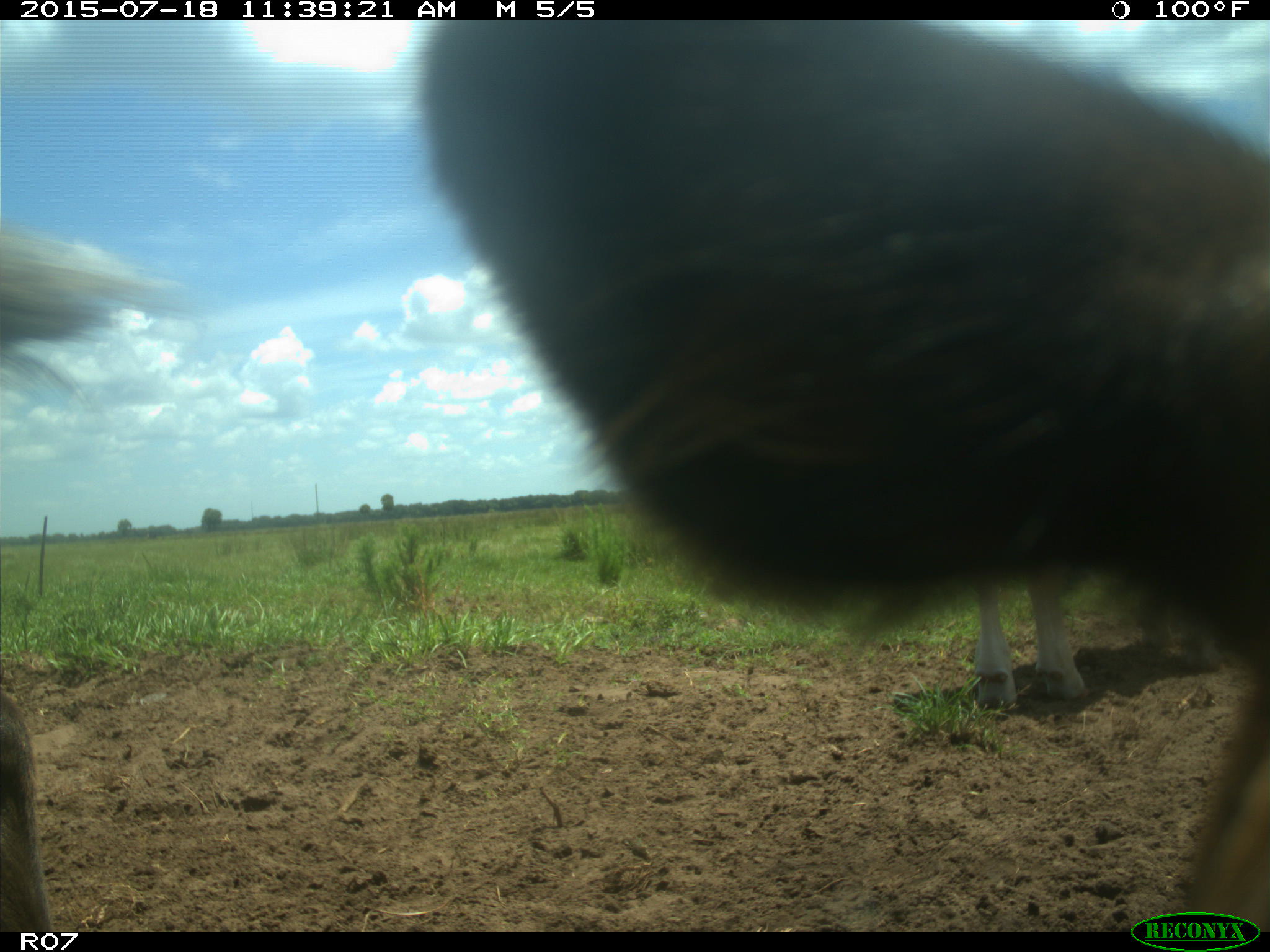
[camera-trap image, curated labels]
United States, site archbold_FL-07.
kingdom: Animalia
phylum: Chordata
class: Mammalia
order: Artiodactyla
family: Bovidae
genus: Bos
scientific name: Bos taurus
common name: domestic cow